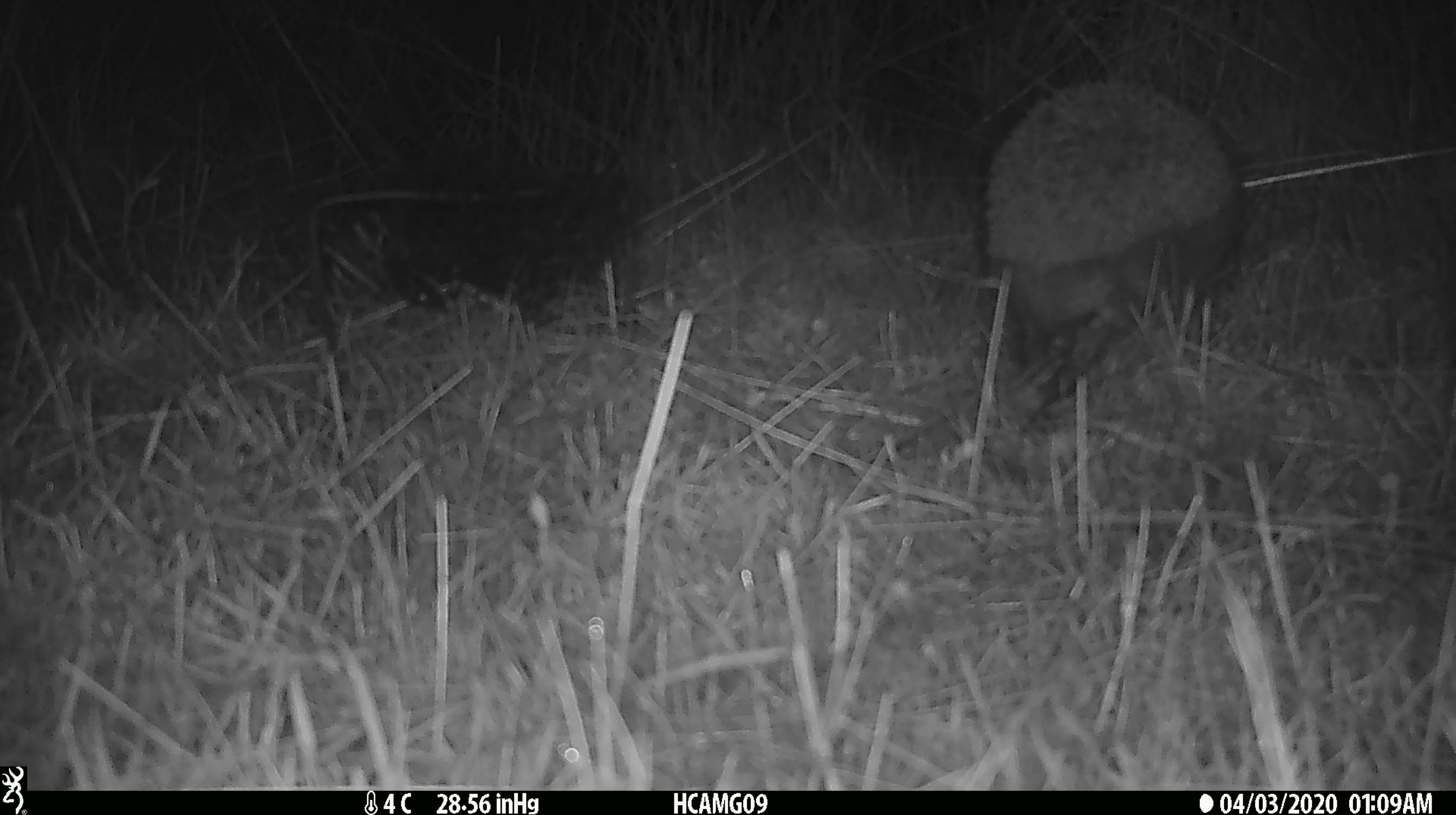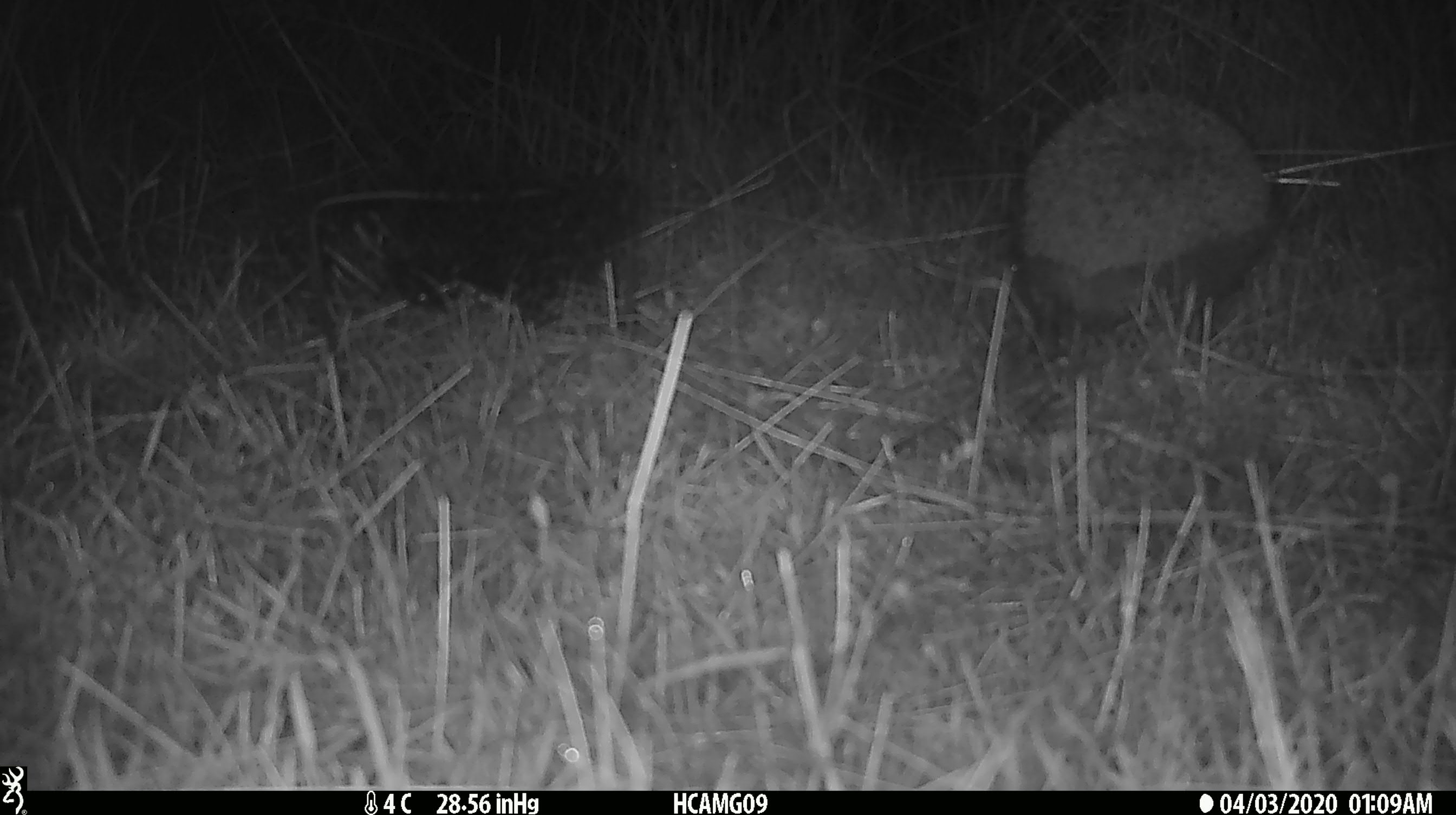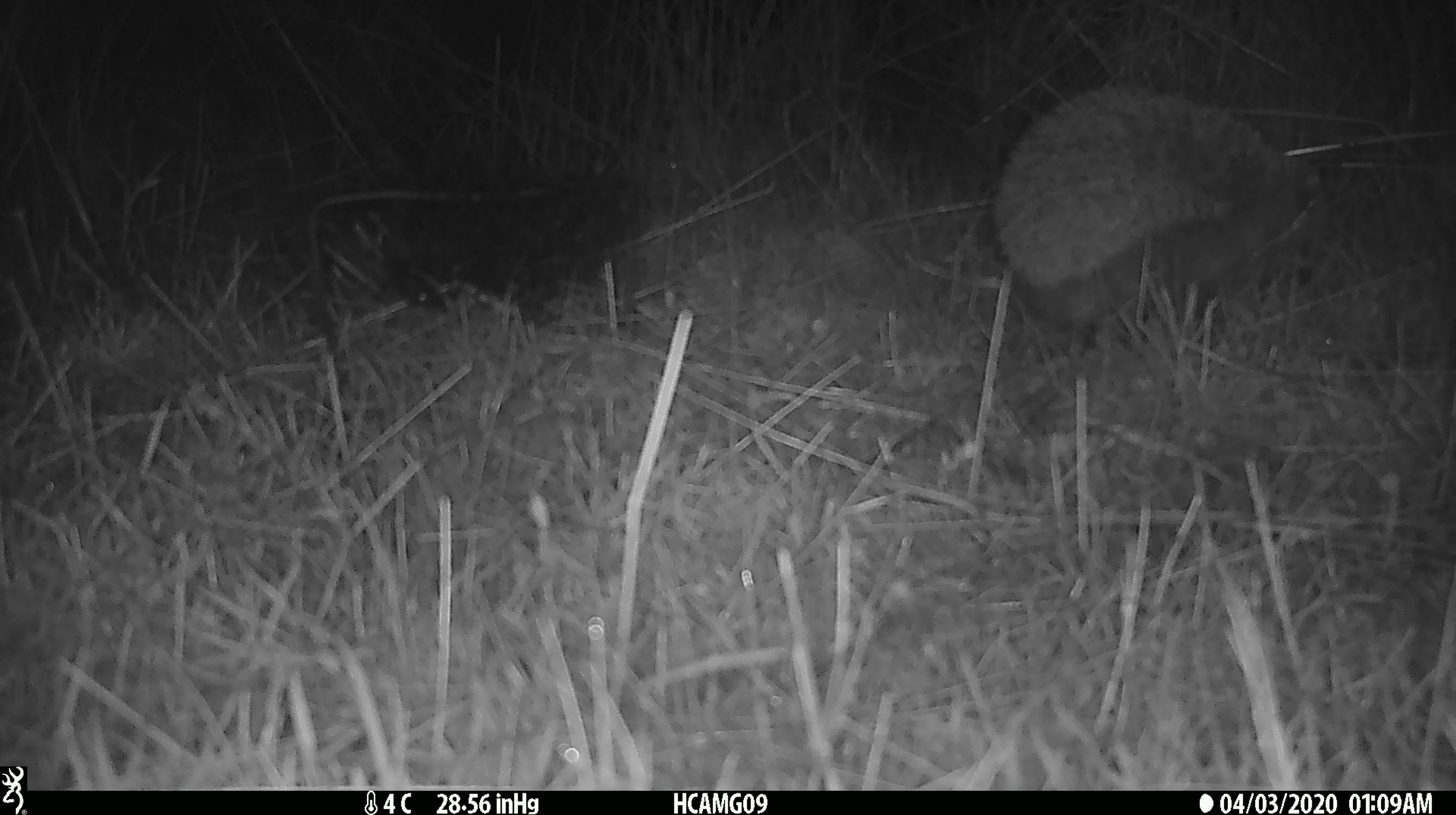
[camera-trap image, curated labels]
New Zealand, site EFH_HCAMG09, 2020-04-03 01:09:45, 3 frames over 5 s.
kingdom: Animalia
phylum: Chordata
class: Mammalia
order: Eulipotyphla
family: Erinaceidae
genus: Erinaceus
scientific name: Erinaceus europaeus europaeus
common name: european hedgehog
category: hedgehog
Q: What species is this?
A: Hedgehog (european hedgehog) (Erinaceus europaeus europaeus).